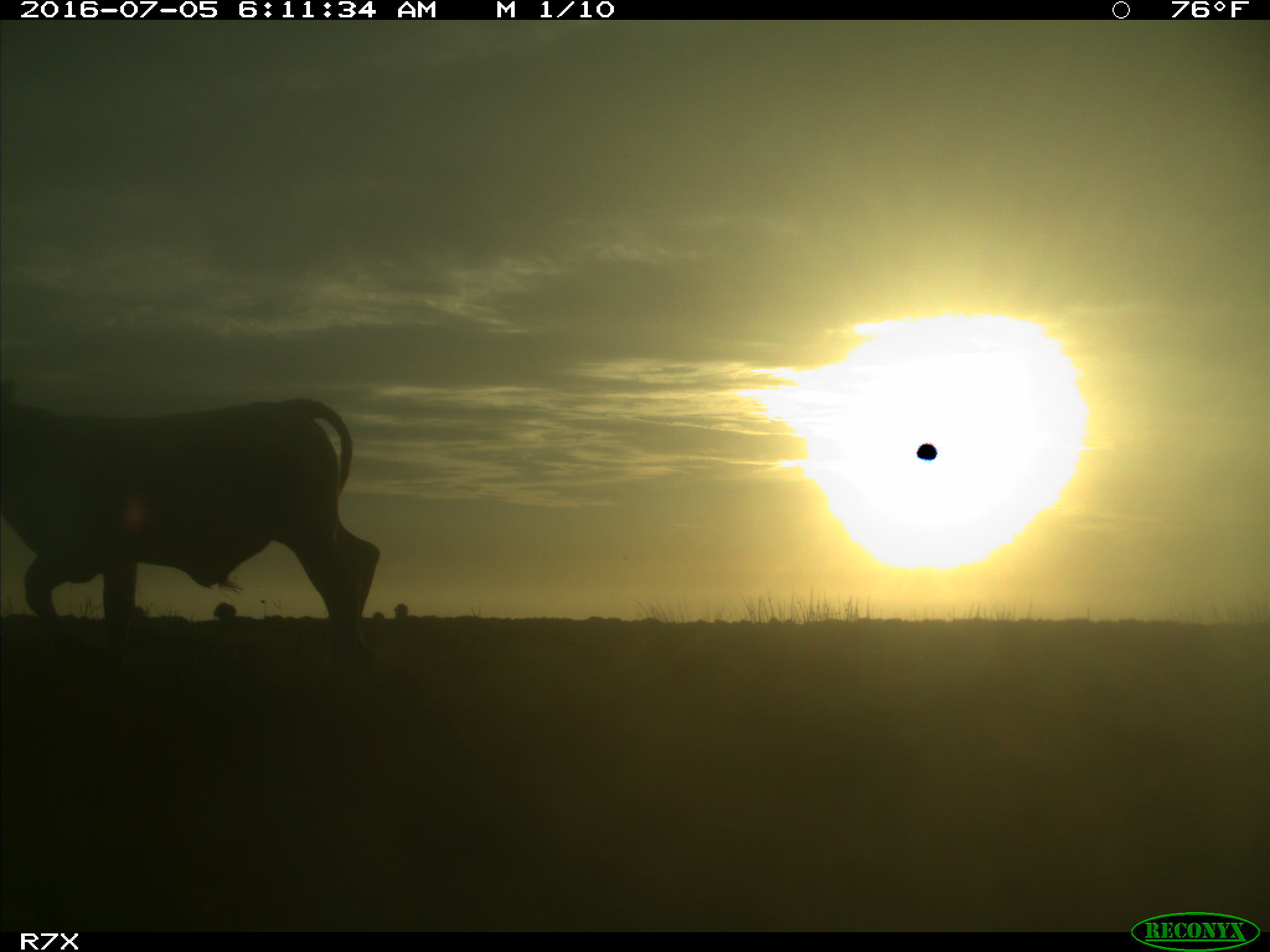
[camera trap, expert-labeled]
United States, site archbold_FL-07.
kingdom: Animalia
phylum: Chordata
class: Mammalia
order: Artiodactyla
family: Bovidae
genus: Bos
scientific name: Bos taurus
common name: domestic cow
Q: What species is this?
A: Bos taurus (domestic cow).